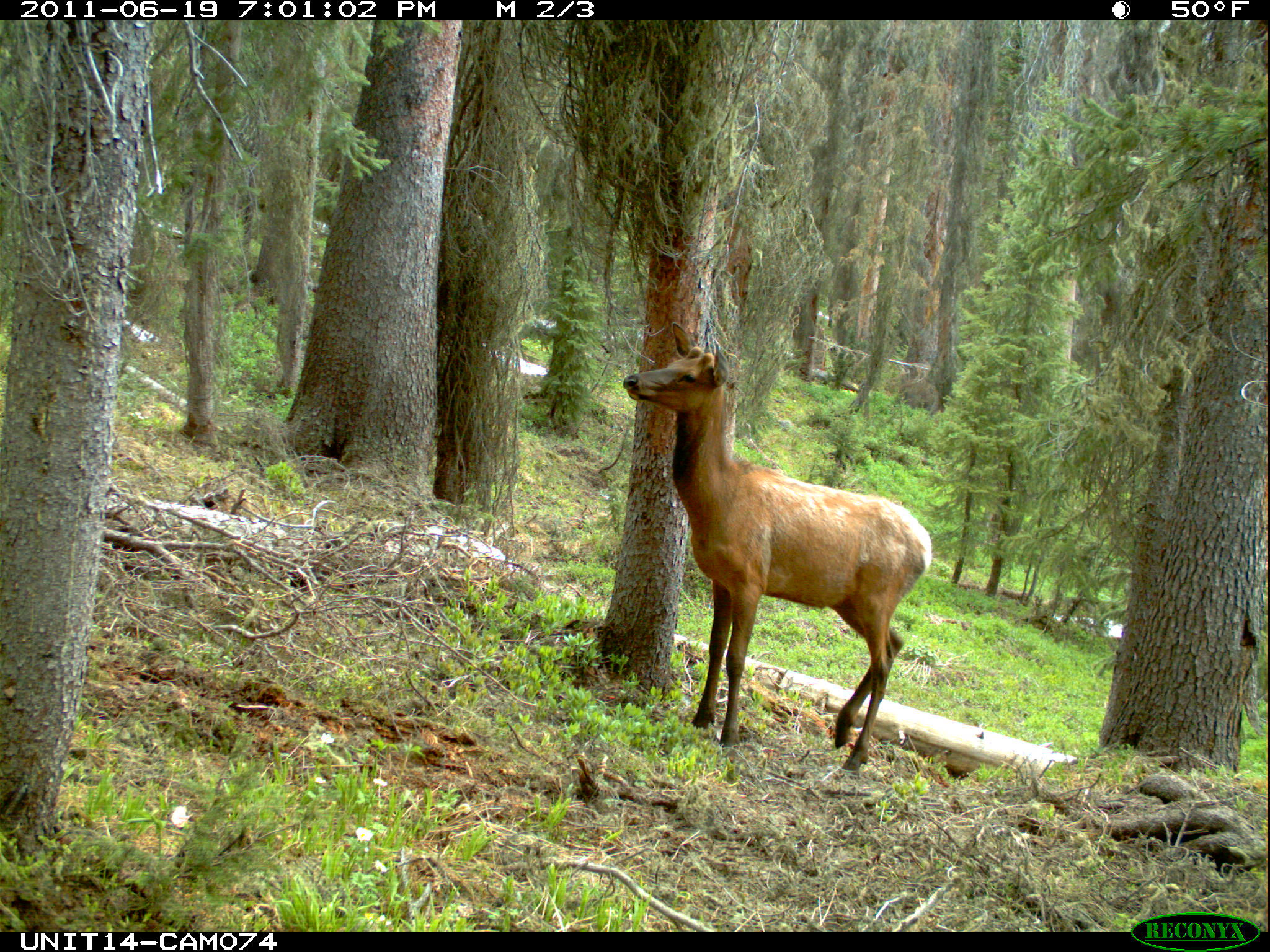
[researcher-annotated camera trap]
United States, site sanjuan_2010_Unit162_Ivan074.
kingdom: Animalia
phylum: Chordata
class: Mammalia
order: Artiodactyla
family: Cervidae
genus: Cervus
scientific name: Cervus elaphus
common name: red deer